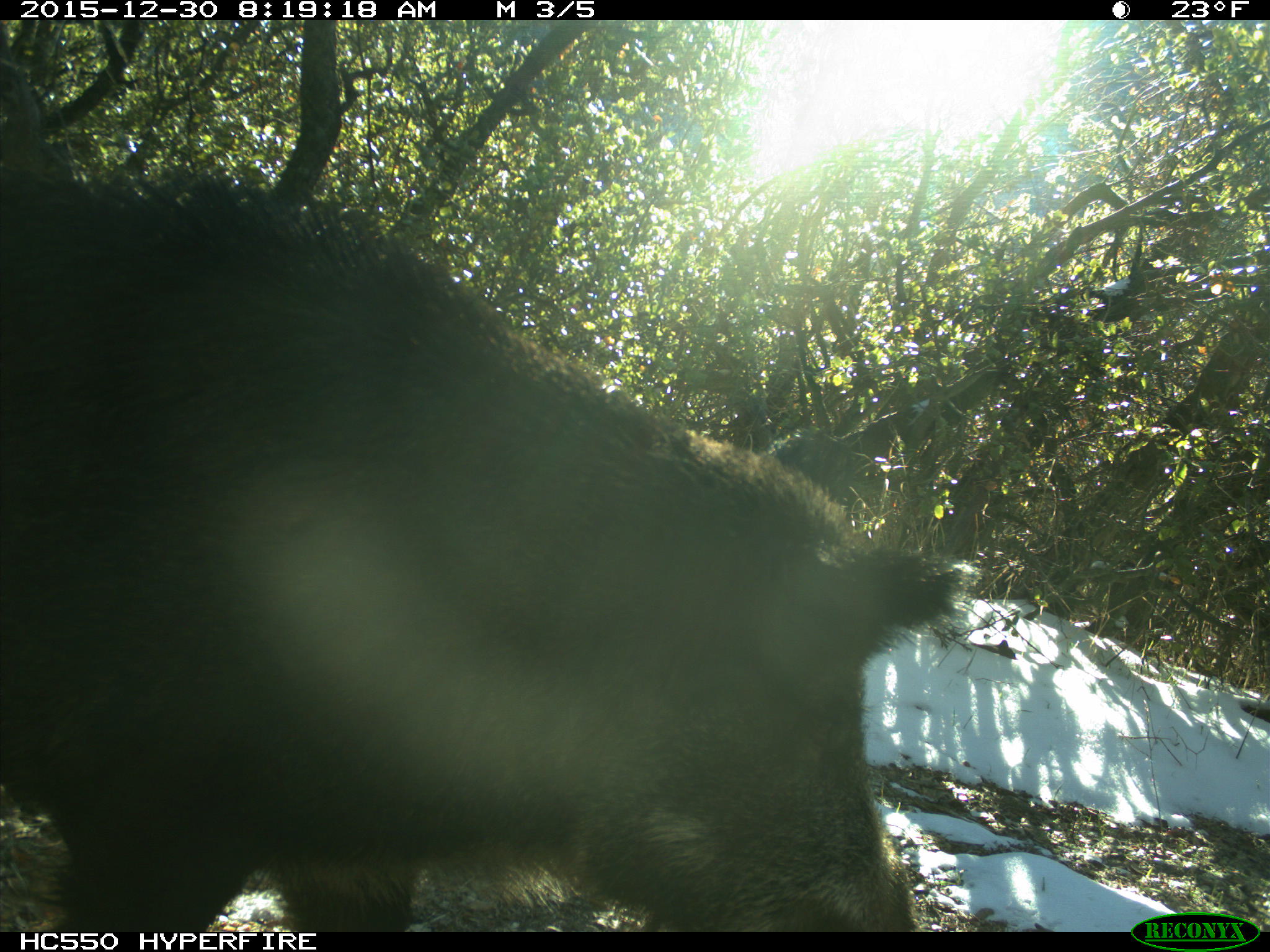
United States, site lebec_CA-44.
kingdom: Animalia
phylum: Chordata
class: Mammalia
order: Artiodactyla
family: Suidae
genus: Sus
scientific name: Sus scrofa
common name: wild boar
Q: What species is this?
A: Sus scrofa (wild boar).